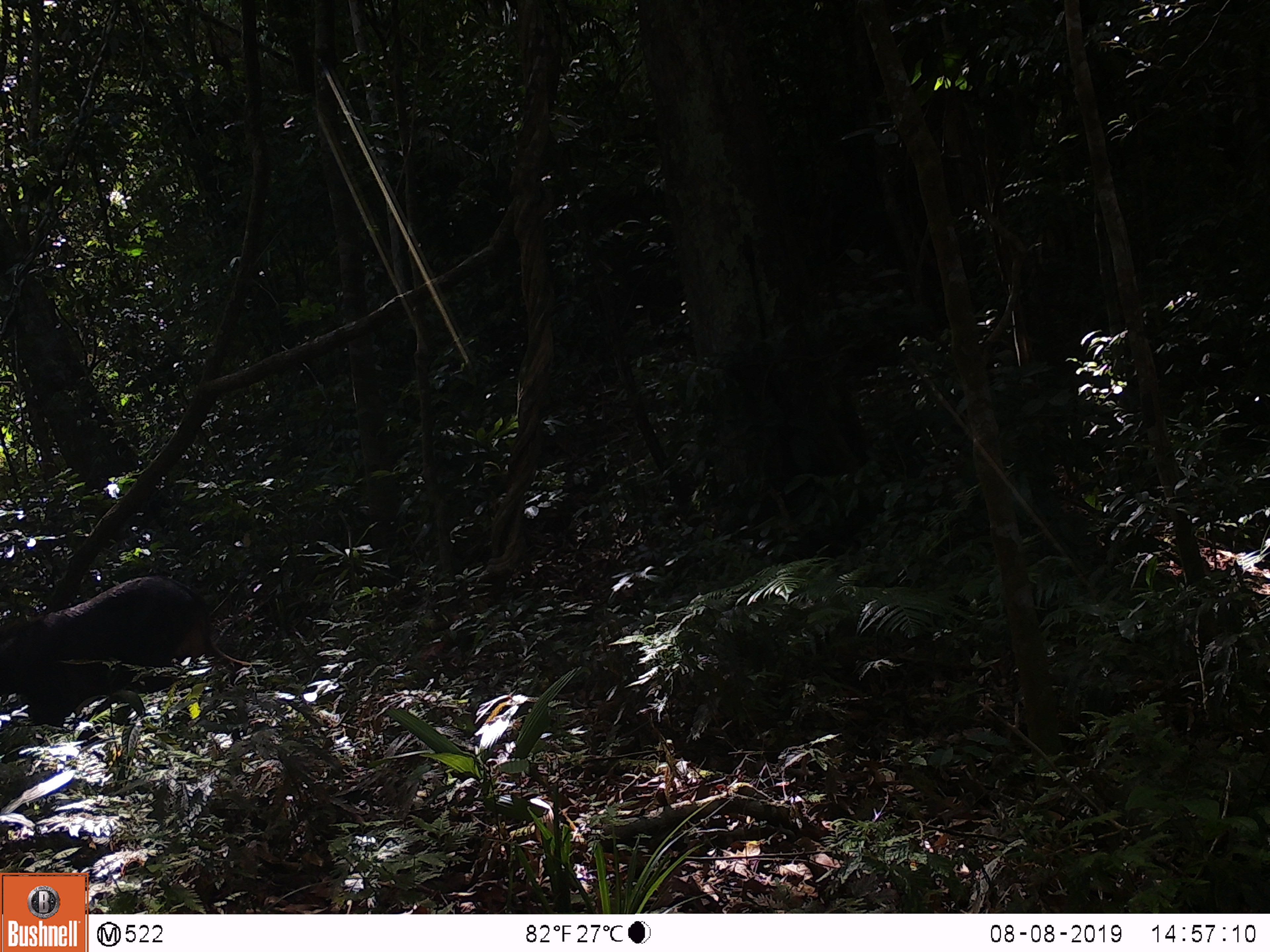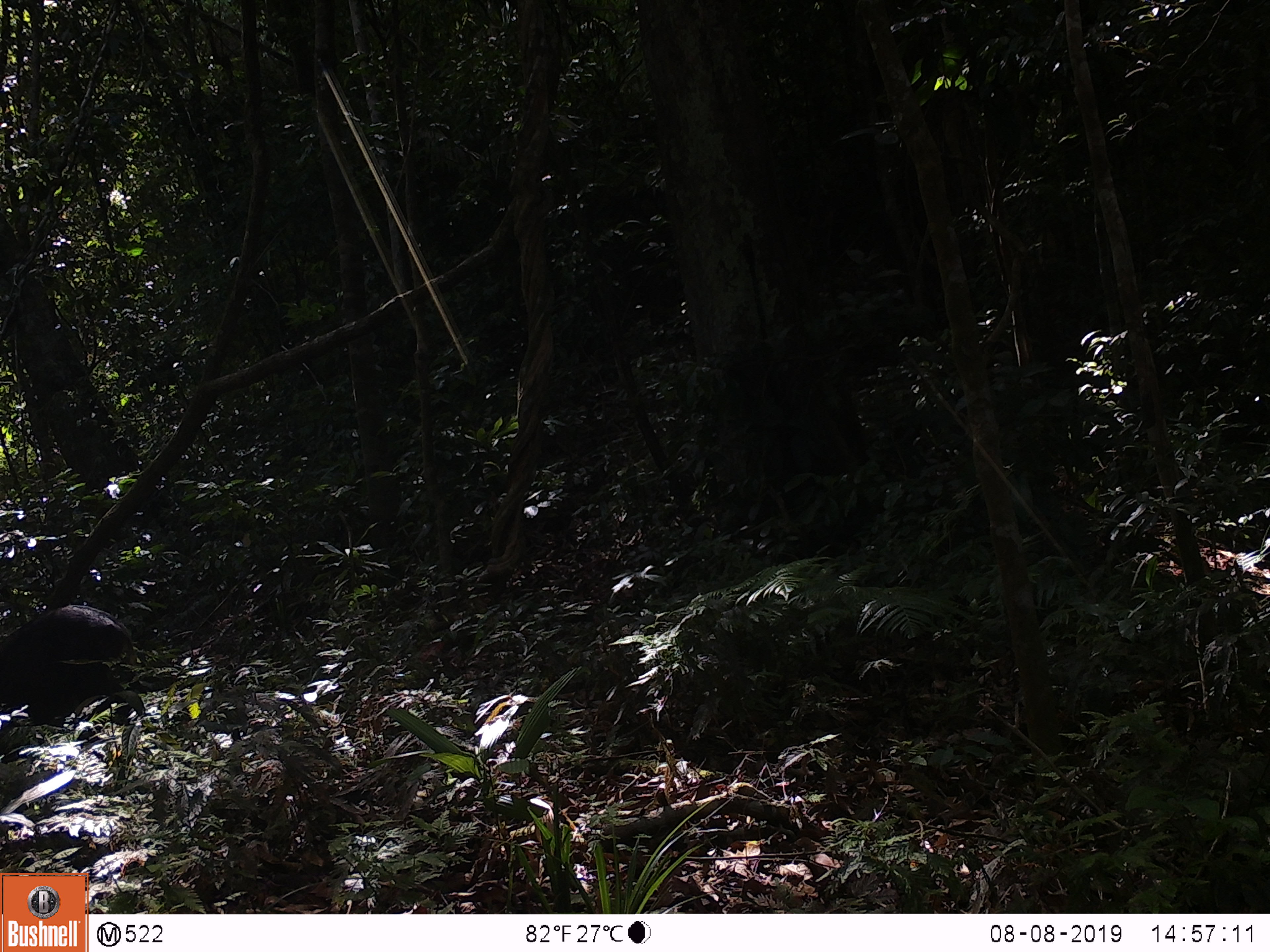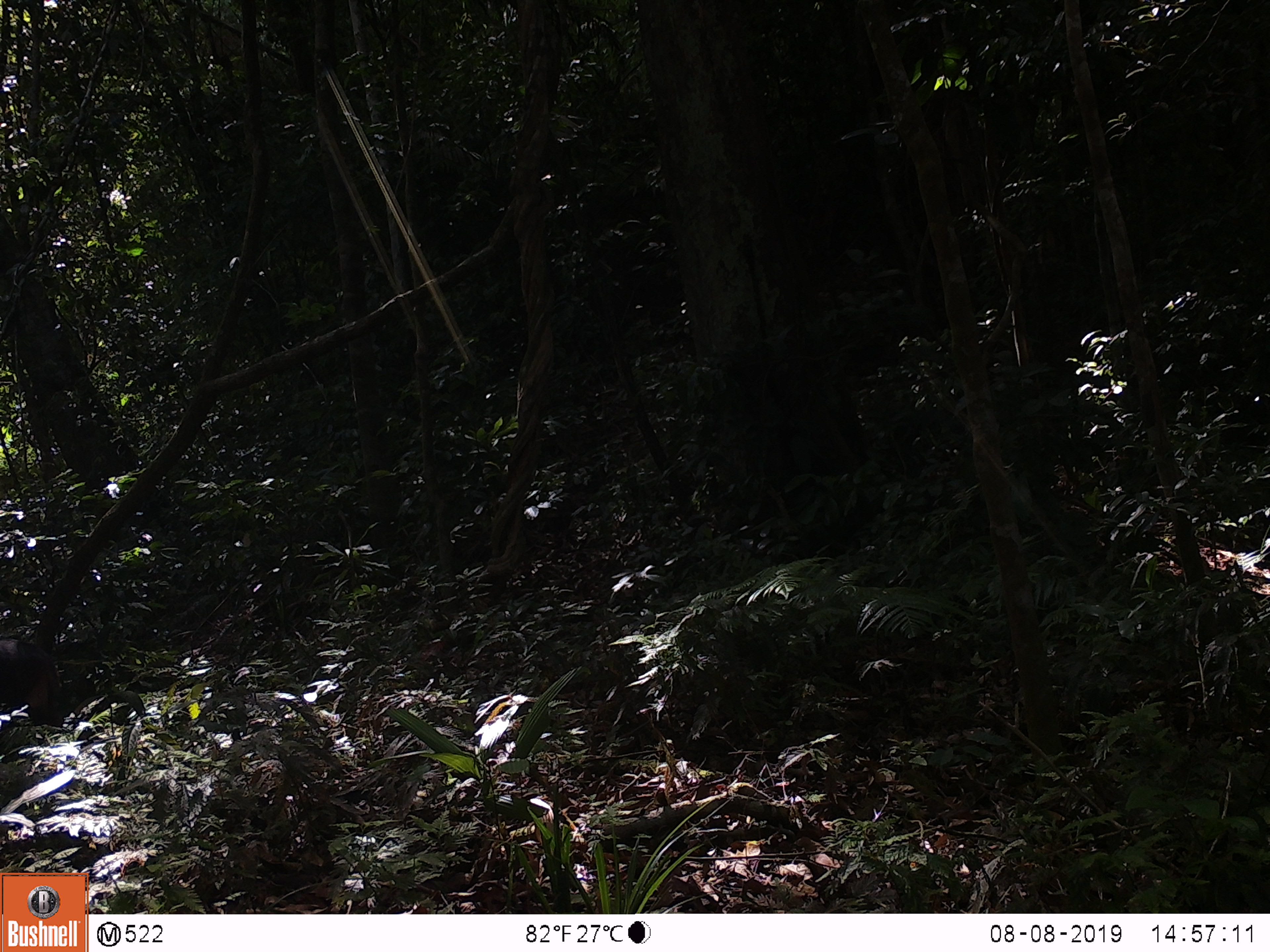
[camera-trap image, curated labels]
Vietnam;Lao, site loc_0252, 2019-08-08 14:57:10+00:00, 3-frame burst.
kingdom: Animalia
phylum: Chordata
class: Mammalia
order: Artiodactyla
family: Bovidae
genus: Capricornis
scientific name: Capricornis sumatraensis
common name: chinese serow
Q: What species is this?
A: Chinese serow (Capricornis sumatraensis).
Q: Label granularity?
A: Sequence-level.